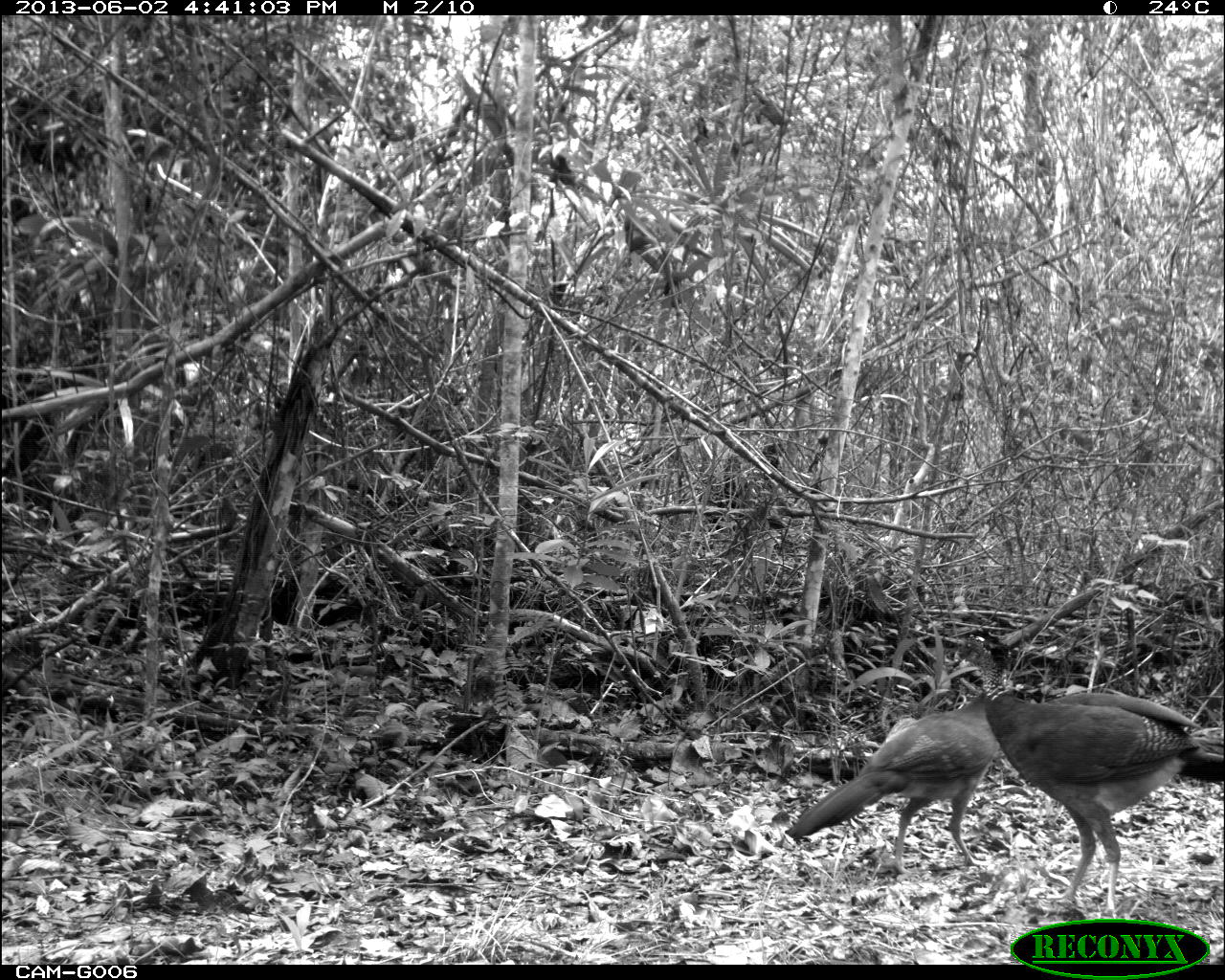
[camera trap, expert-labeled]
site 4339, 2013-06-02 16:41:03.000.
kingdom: Animalia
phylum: Chordata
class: Aves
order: Galliformes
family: Cracidae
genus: Crax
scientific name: Crax rubra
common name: great curassow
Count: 2.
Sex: female.